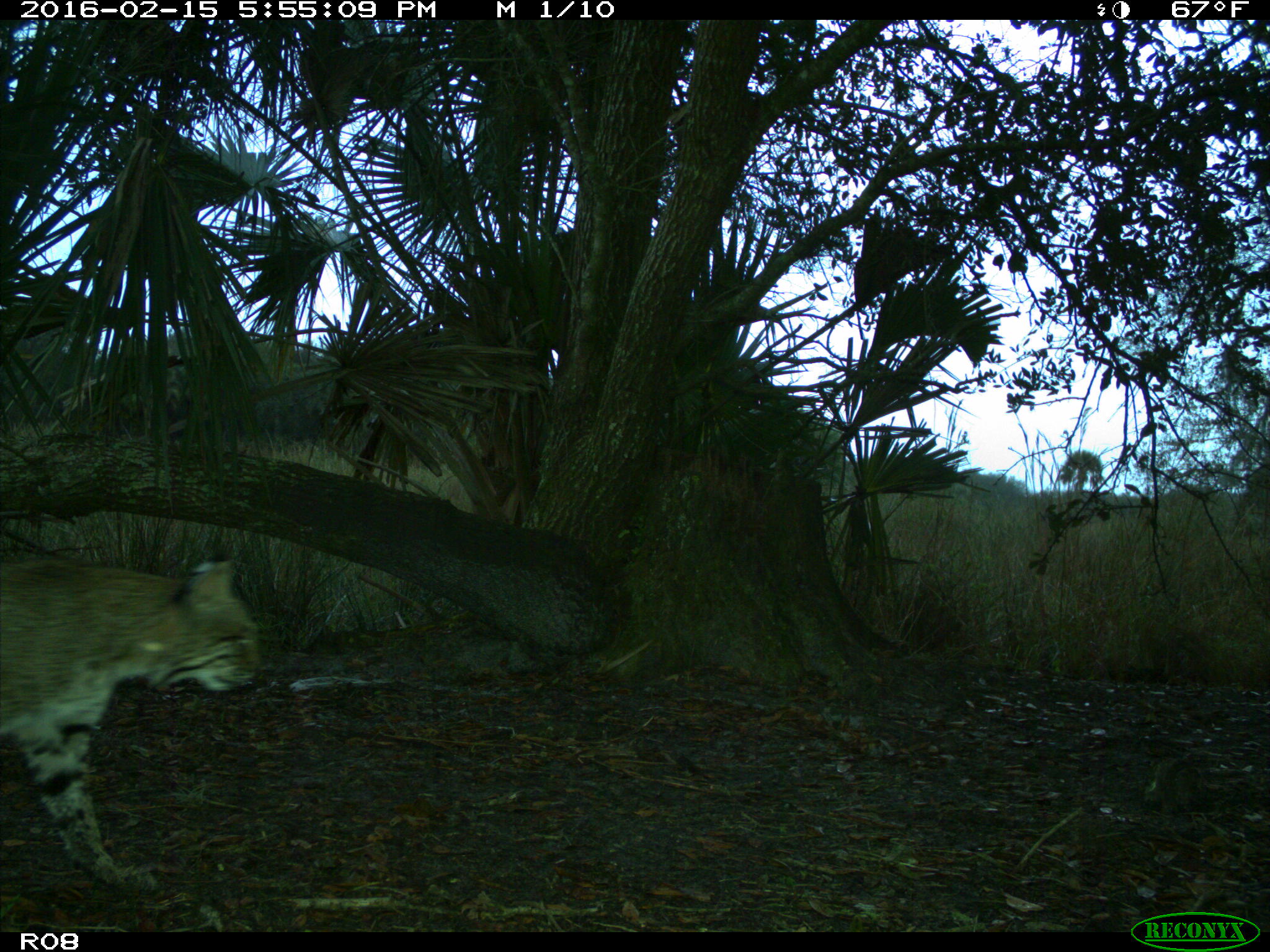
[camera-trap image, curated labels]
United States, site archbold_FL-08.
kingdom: Animalia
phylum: Chordata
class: Mammalia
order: Carnivora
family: Felidae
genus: Lynx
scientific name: Lynx rufus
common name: bobcat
Lynx rufus (bobcat).